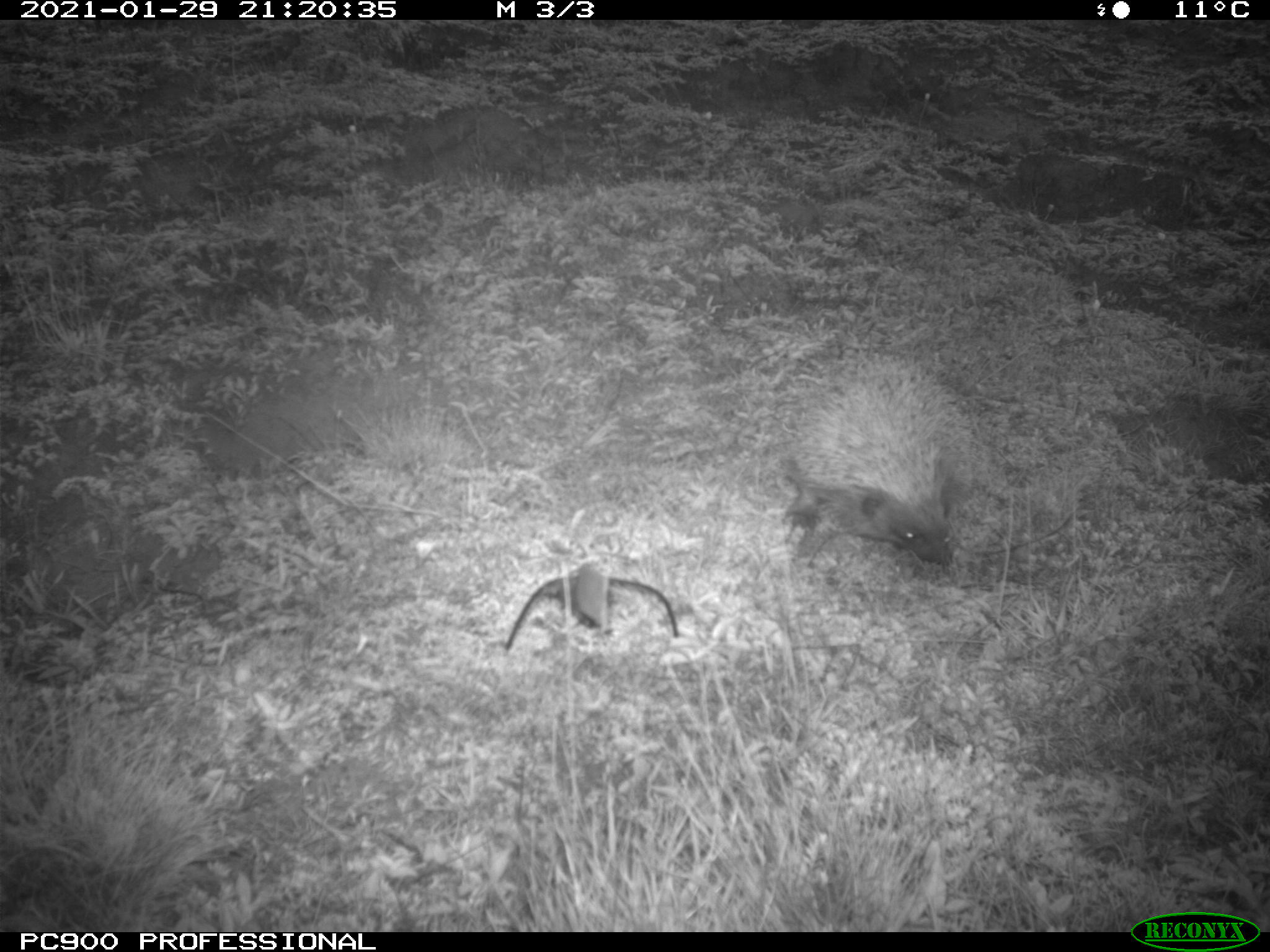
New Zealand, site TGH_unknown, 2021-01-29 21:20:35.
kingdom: Animalia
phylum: Chordata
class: Mammalia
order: Eulipotyphla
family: Erinaceidae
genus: Erinaceus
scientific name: Erinaceus europaeus europaeus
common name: european hedgehog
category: hedgehog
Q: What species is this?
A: Hedgehog (european hedgehog) (Erinaceus europaeus europaeus).